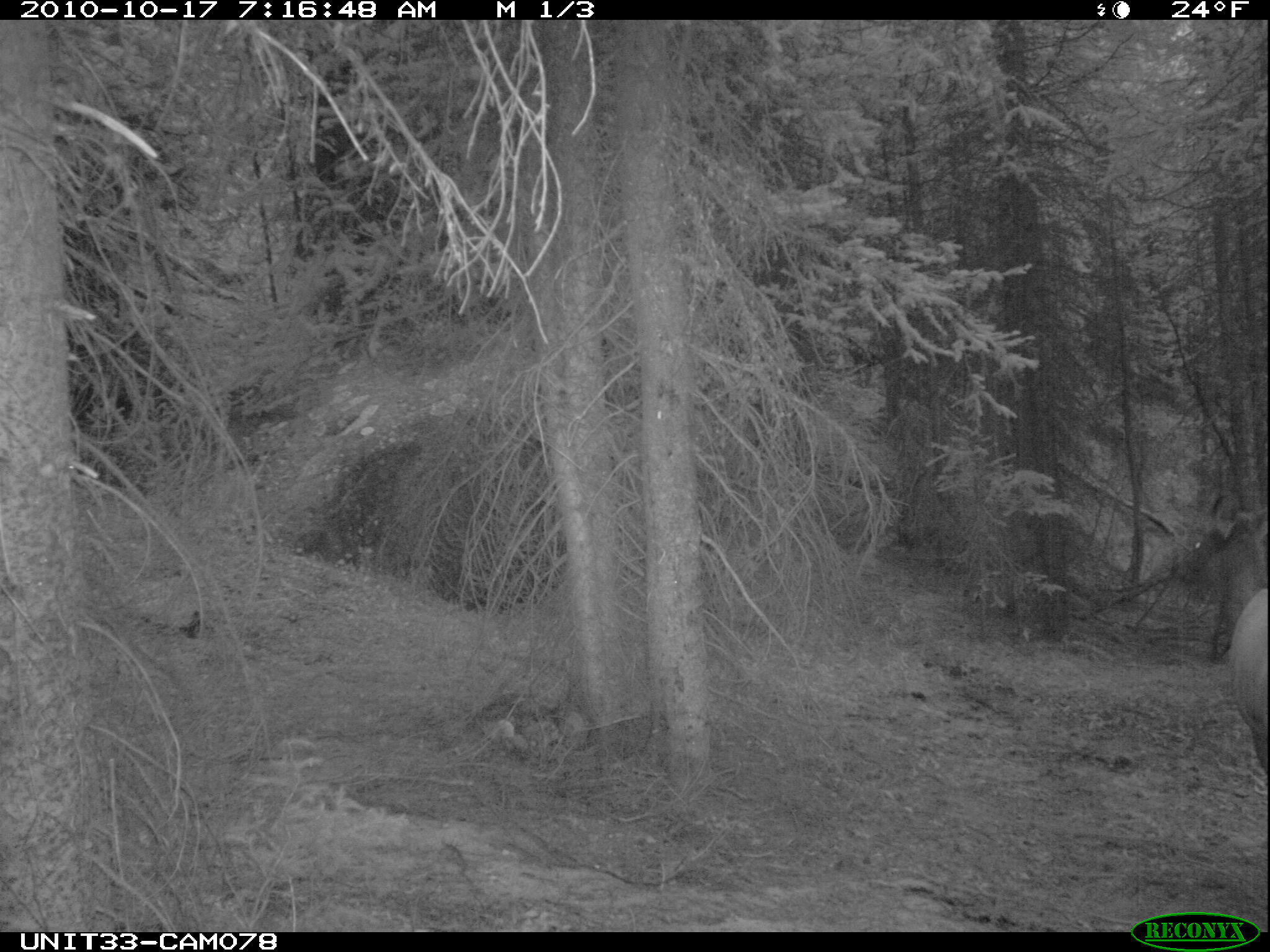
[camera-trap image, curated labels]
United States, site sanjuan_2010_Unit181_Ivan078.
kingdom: Animalia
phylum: Chordata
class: Mammalia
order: Artiodactyla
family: Cervidae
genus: Cervus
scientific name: Cervus elaphus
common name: red deer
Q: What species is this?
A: Cervus elaphus (red deer).